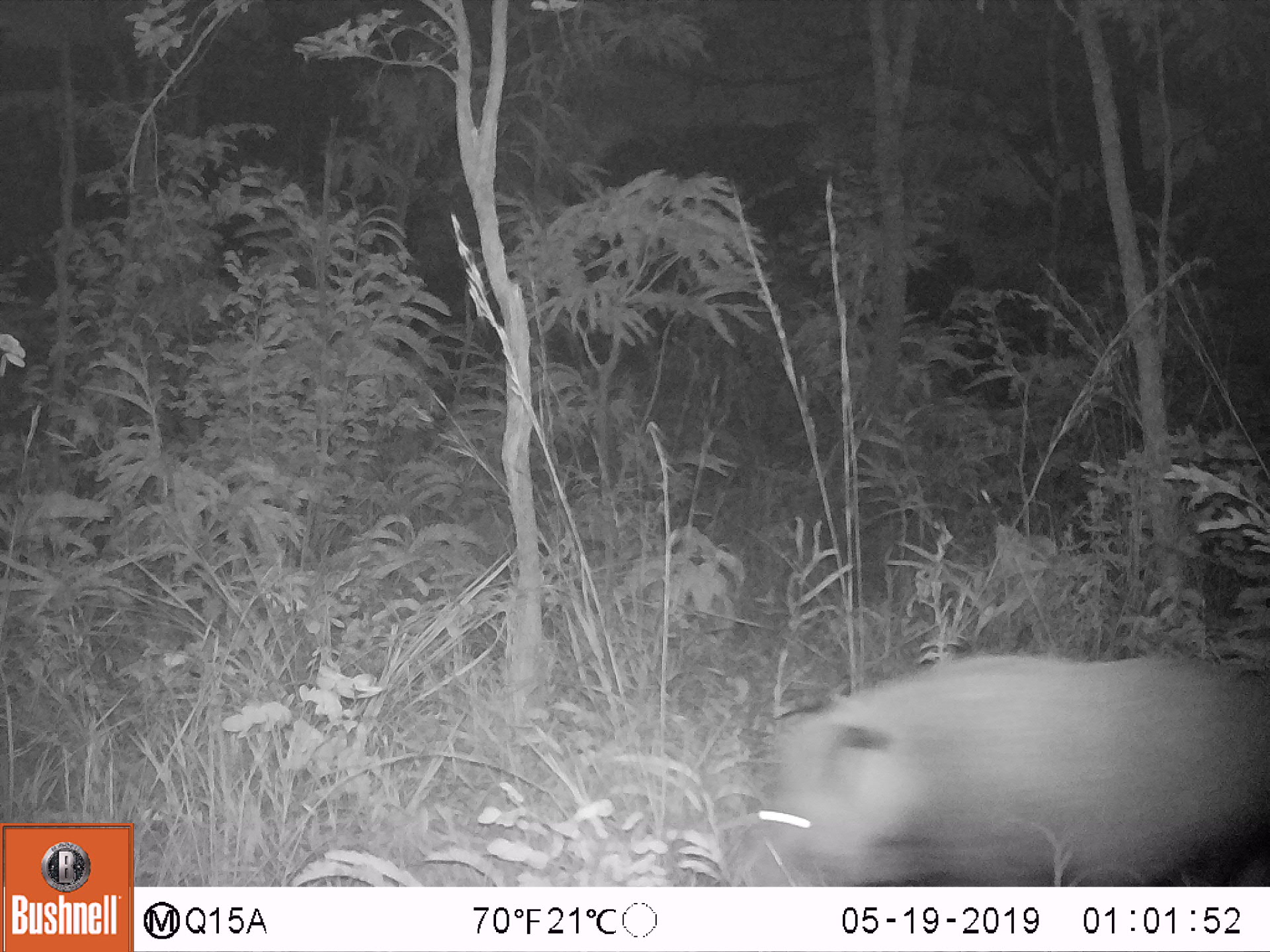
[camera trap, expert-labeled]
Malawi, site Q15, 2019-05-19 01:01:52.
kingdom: Animalia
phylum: Chordata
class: Mammalia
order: Artiodactyla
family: Suidae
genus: Potamochoerus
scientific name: Potamochoerus larvatus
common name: bushpig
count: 1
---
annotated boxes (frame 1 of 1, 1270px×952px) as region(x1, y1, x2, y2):
bushpig: region(734, 651, 1262, 883)